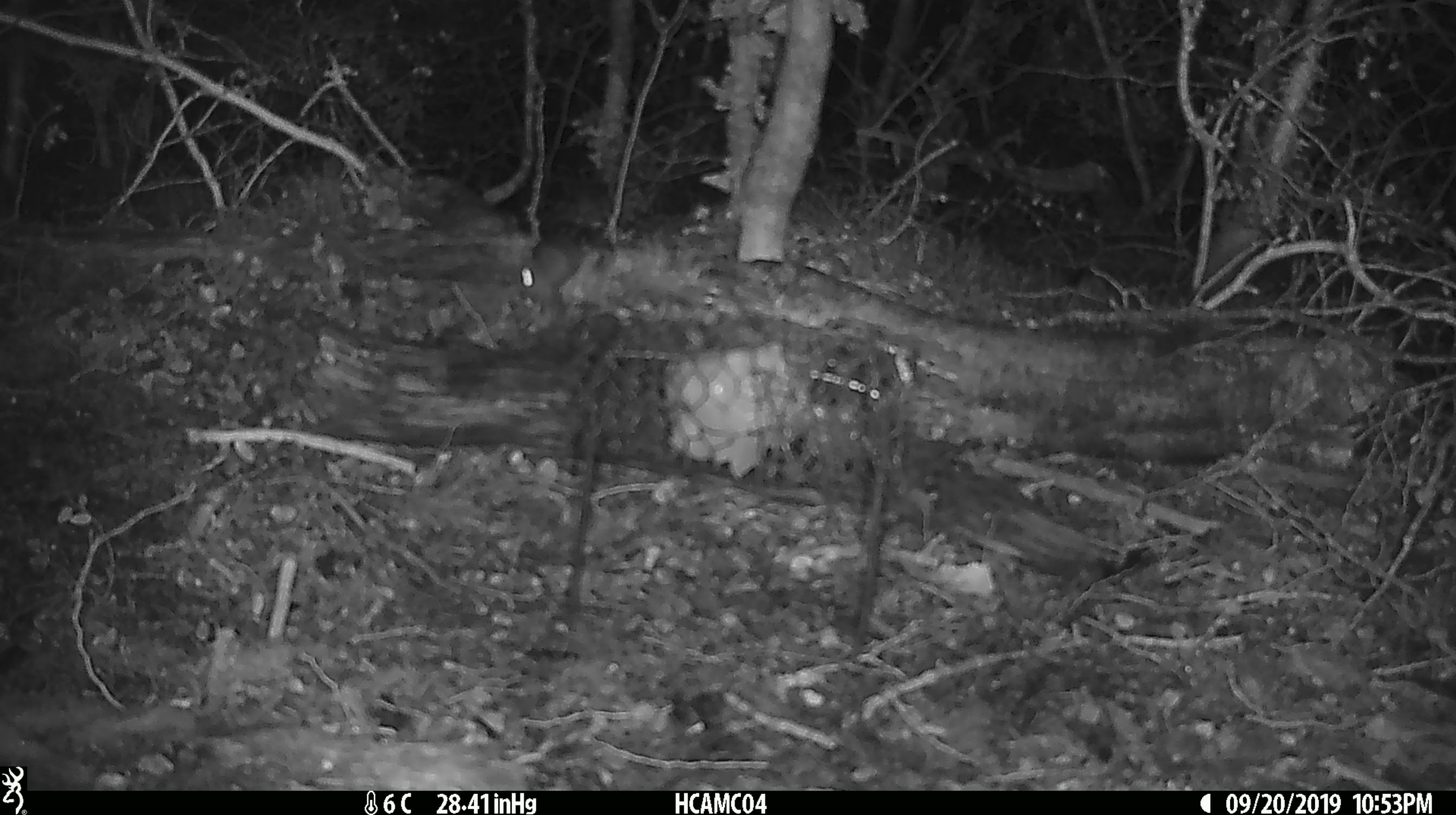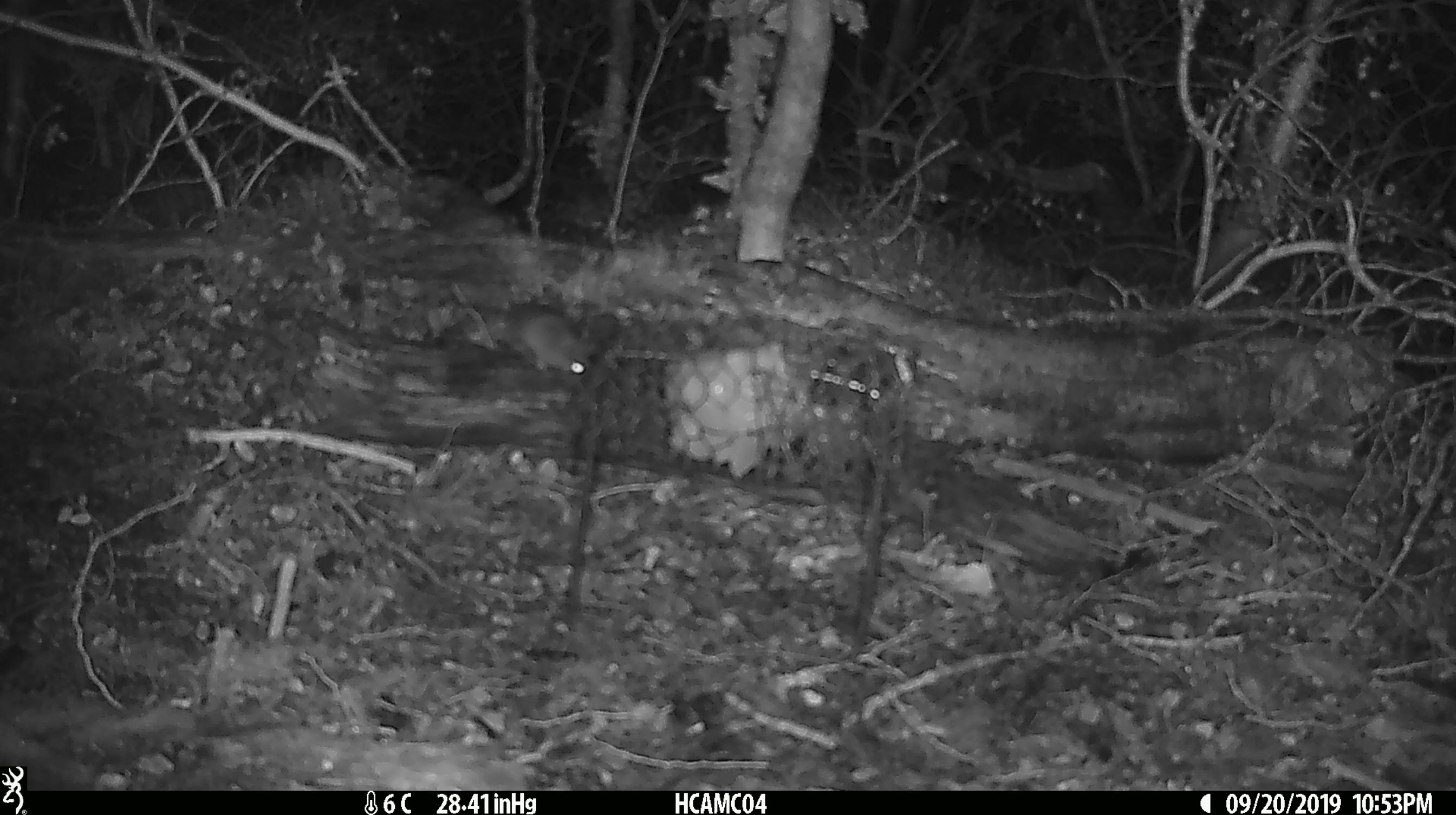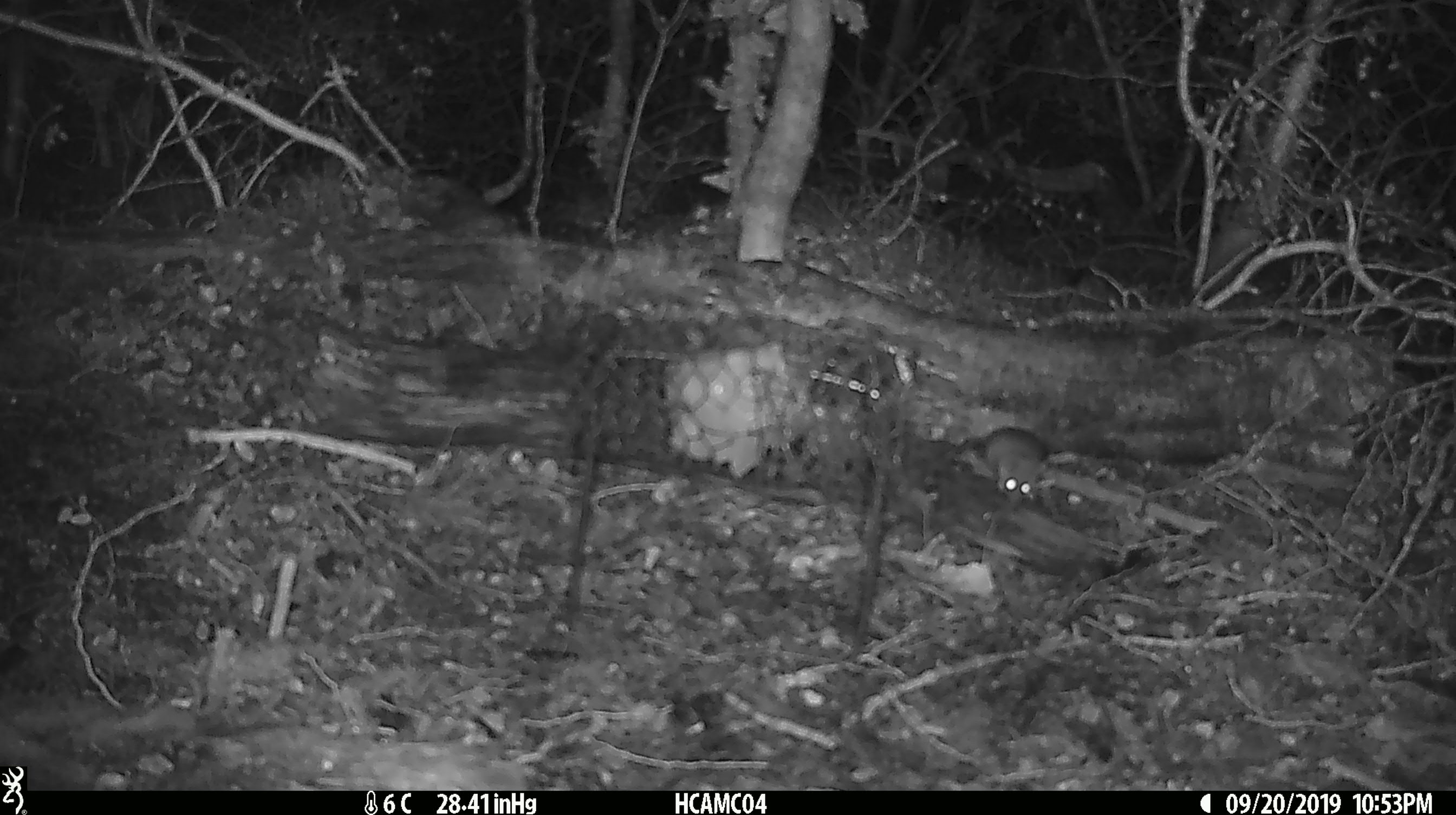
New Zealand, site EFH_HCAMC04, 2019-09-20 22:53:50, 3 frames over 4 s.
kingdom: Animalia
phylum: Chordata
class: Mammalia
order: Rodentia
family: Muridae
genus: Mus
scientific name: Mus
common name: mouse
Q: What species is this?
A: Mouse (Mus).